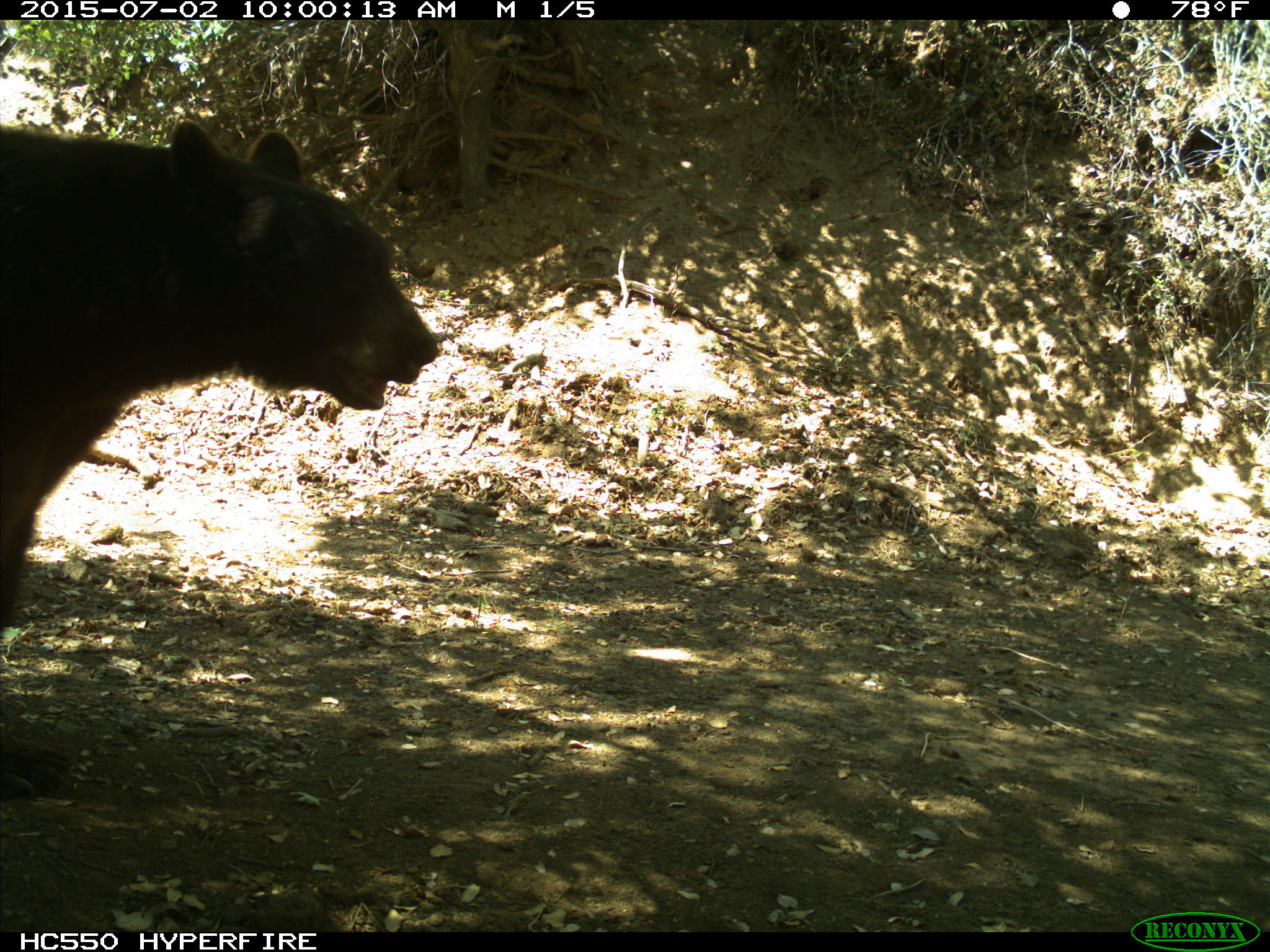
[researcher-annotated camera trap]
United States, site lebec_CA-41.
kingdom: Animalia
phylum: Chordata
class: Mammalia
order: Carnivora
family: Ursidae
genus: Ursus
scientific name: Ursus americanus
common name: american black bear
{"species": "Ursus americanus (american black bear)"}